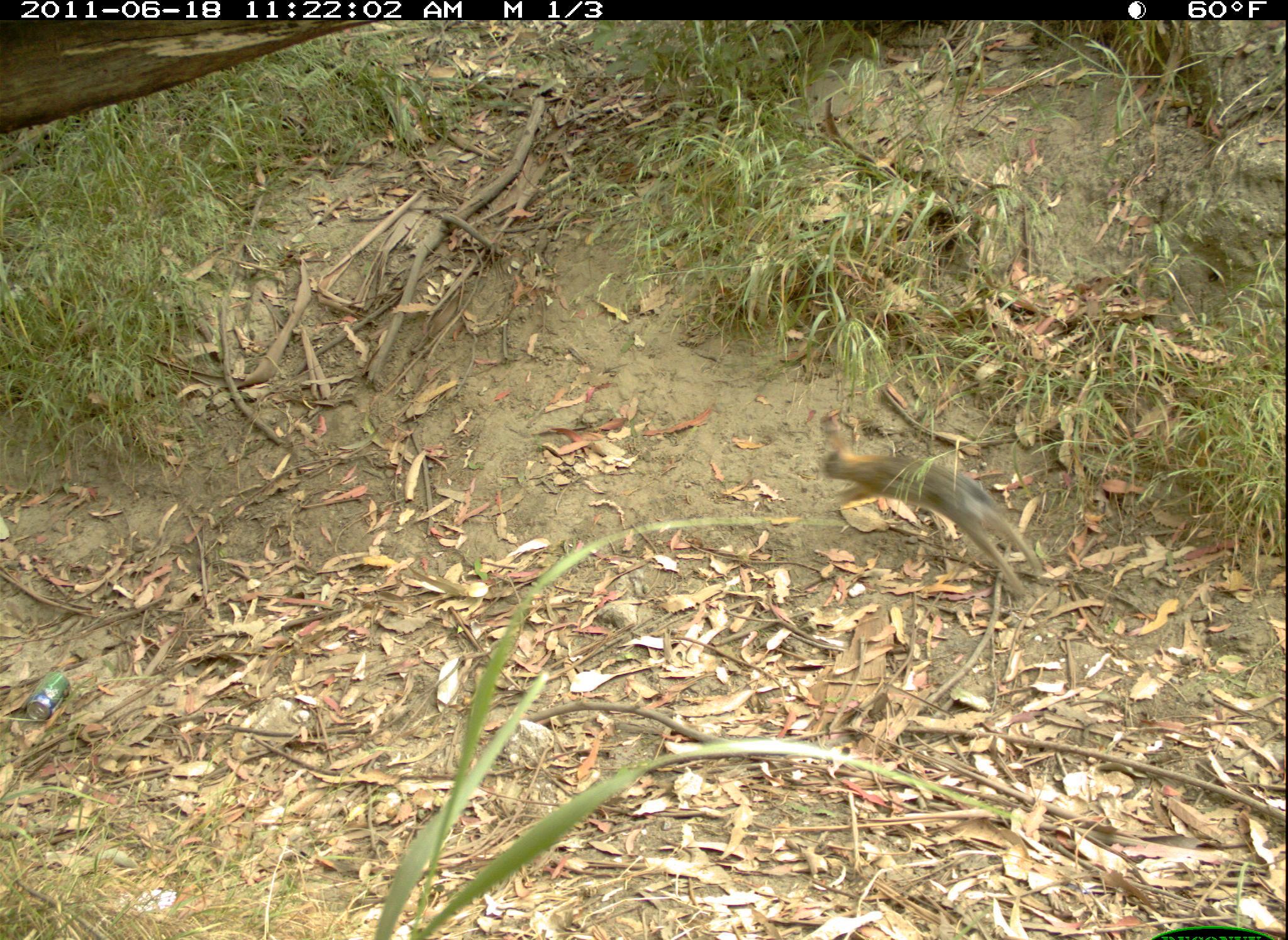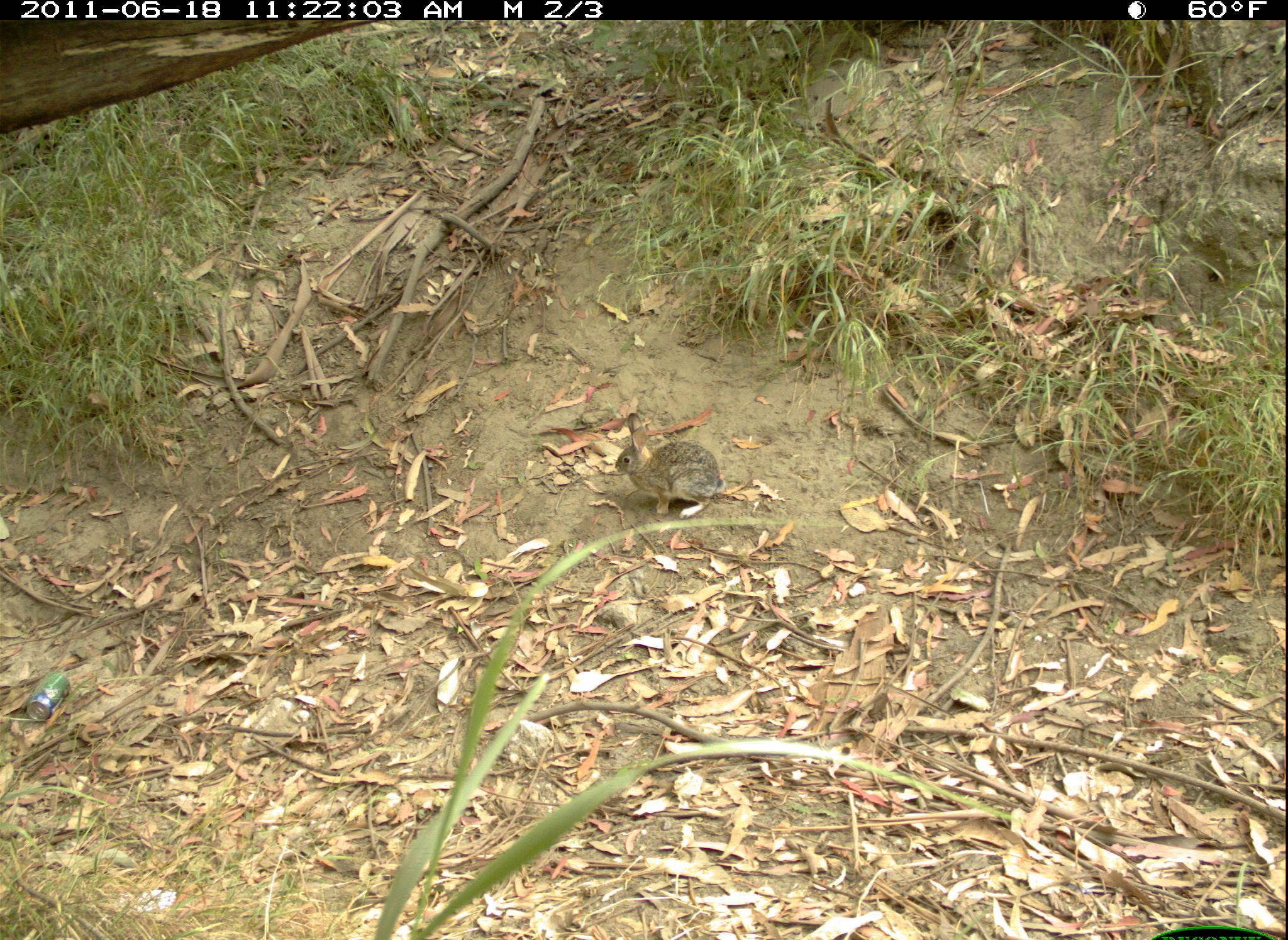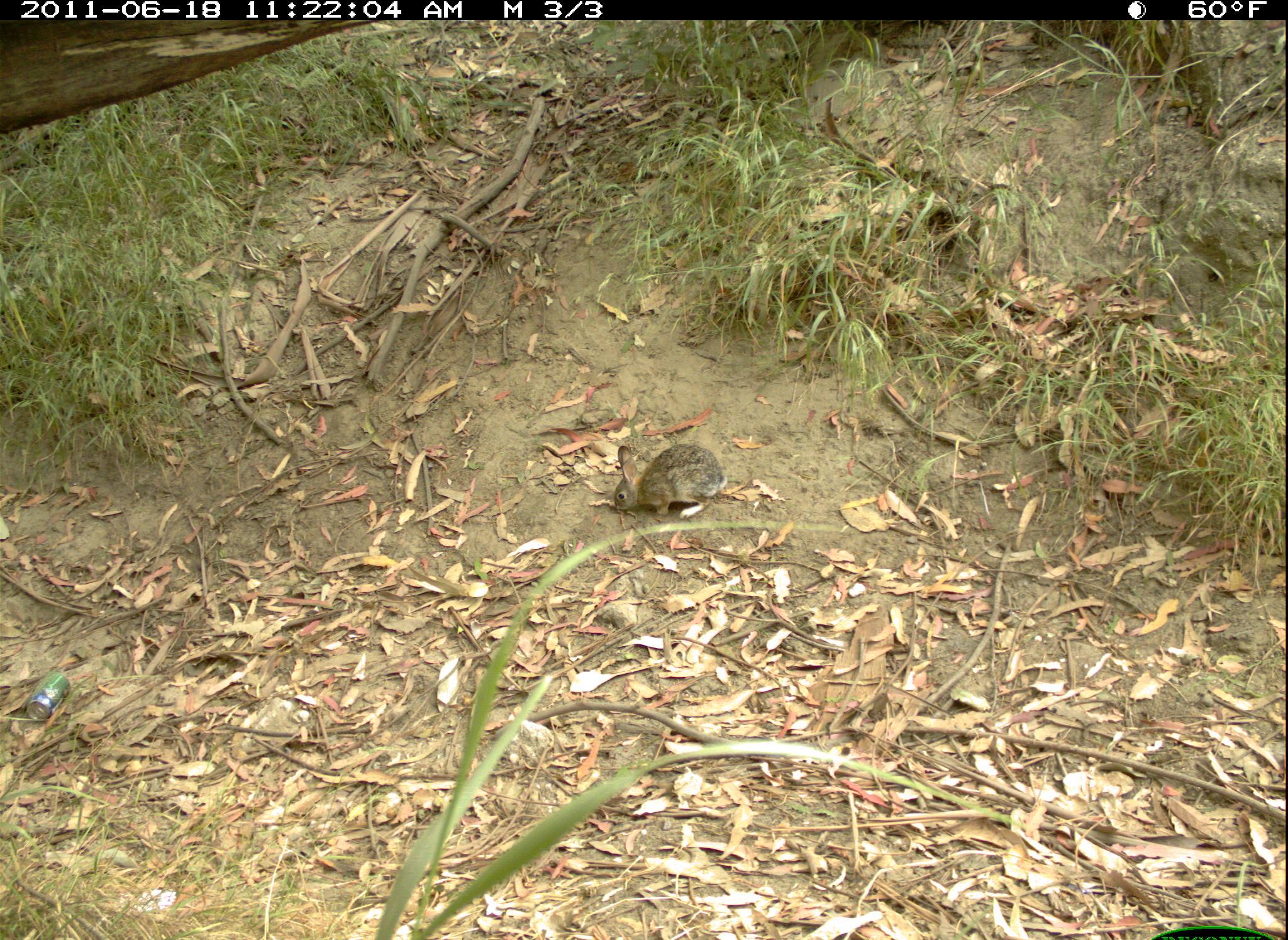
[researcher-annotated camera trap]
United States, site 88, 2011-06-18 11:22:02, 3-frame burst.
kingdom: Animalia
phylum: Chordata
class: Mammalia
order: Lagomorpha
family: Leporidae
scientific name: Leporidae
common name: rabbits and hares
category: rabbit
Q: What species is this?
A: Rabbit (rabbits and hares) (Leporidae).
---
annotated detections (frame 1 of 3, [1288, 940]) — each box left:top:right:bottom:
rabbit: 795:395:1074:622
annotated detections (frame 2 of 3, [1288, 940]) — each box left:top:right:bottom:
rabbit: 604:399:737:528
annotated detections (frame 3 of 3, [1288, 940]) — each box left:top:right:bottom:
rabbit: 592:419:749:530